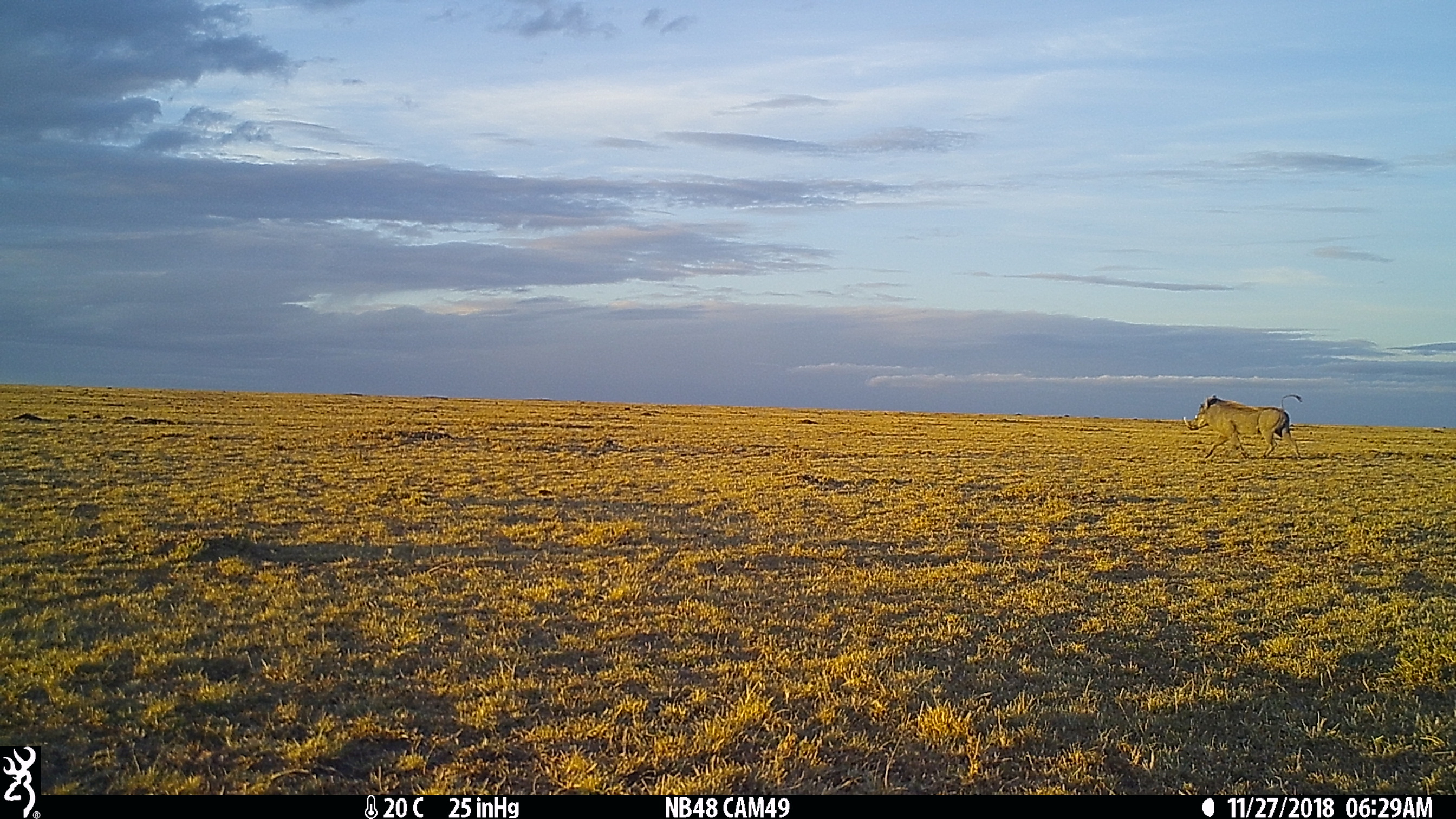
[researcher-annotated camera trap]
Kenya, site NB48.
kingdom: Animalia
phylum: Chordata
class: Mammalia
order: Artiodactyla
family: Suidae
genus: Phacochoerus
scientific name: Phacochoerus africanus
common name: common warthog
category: warthog